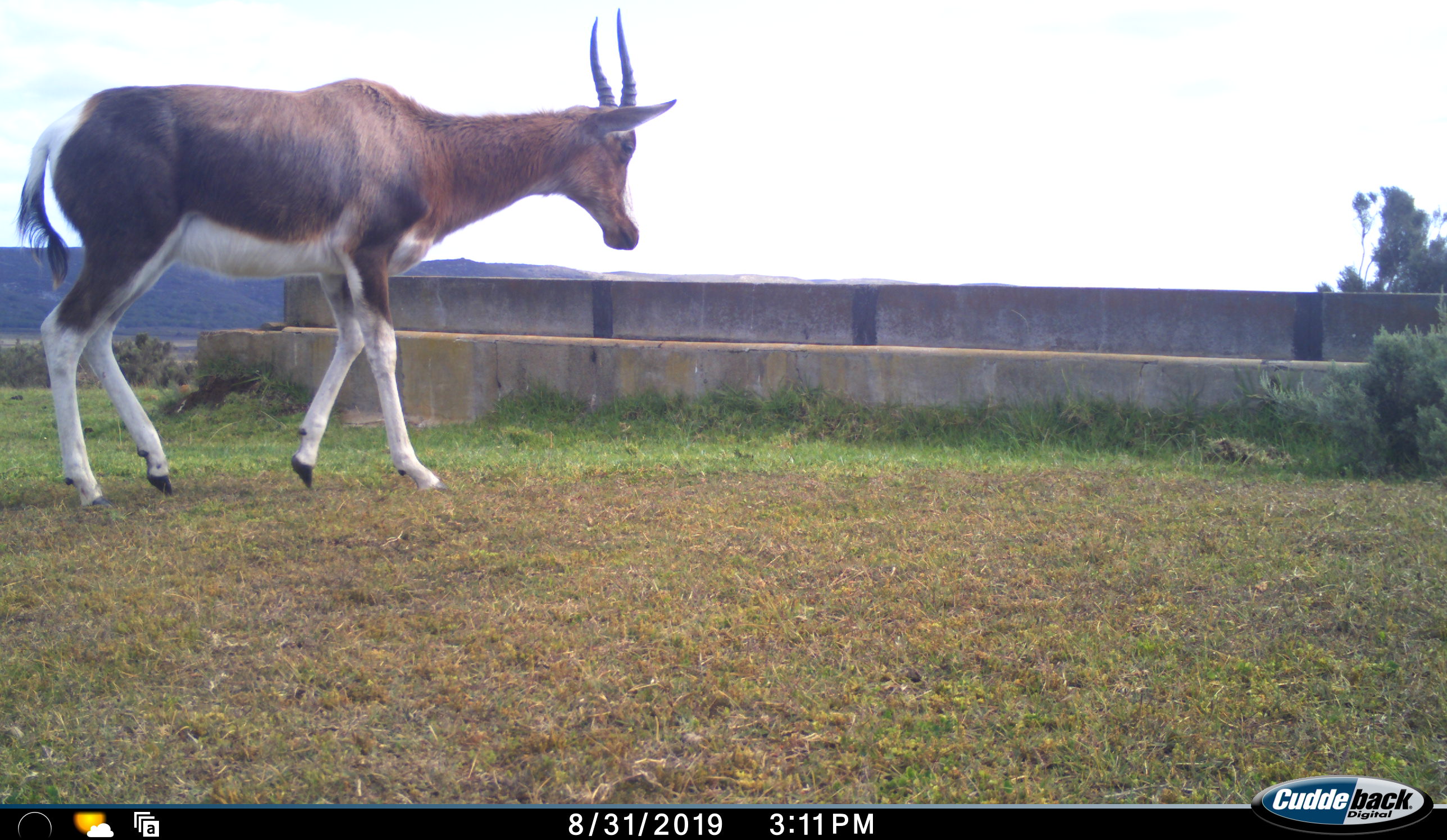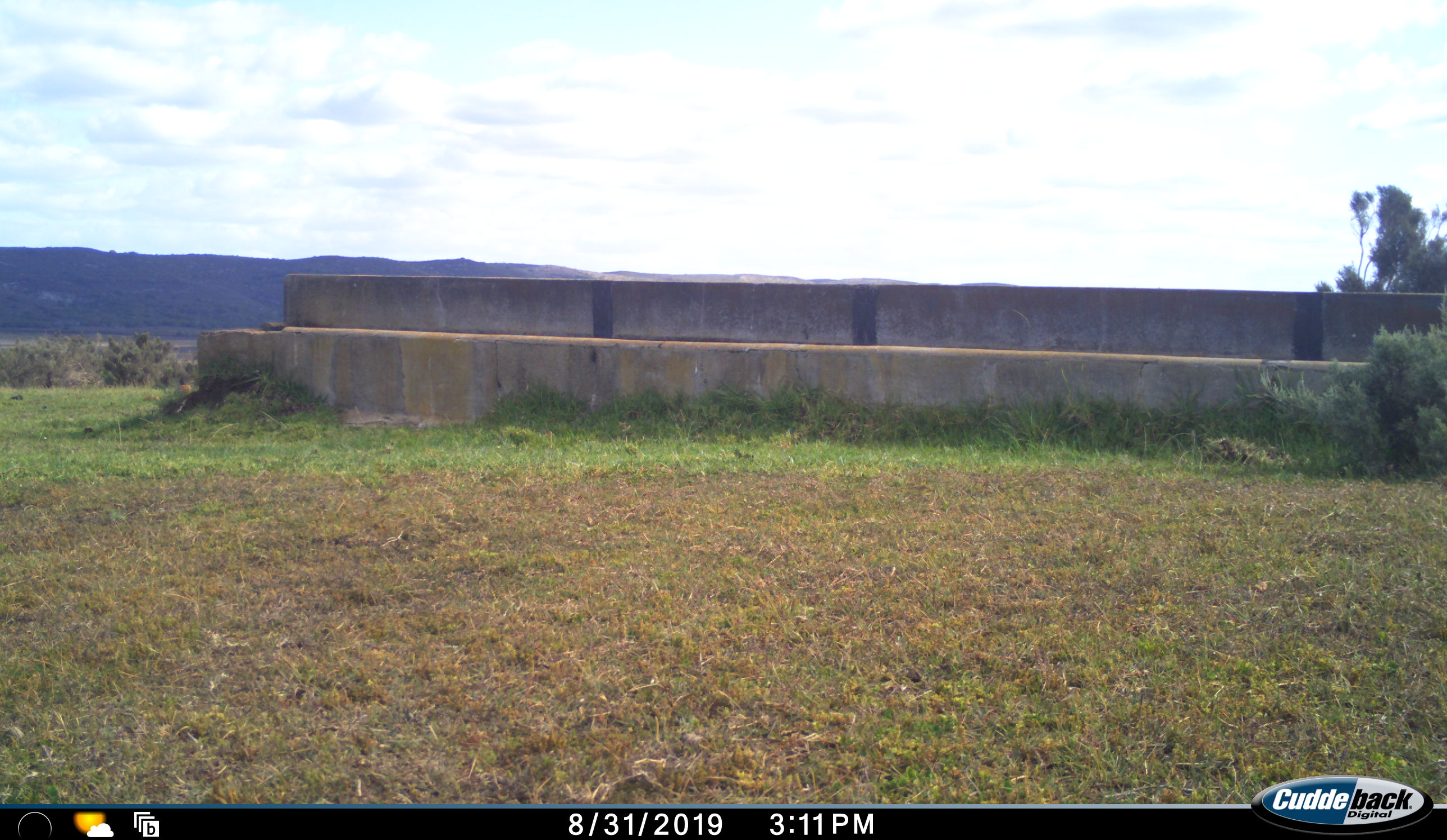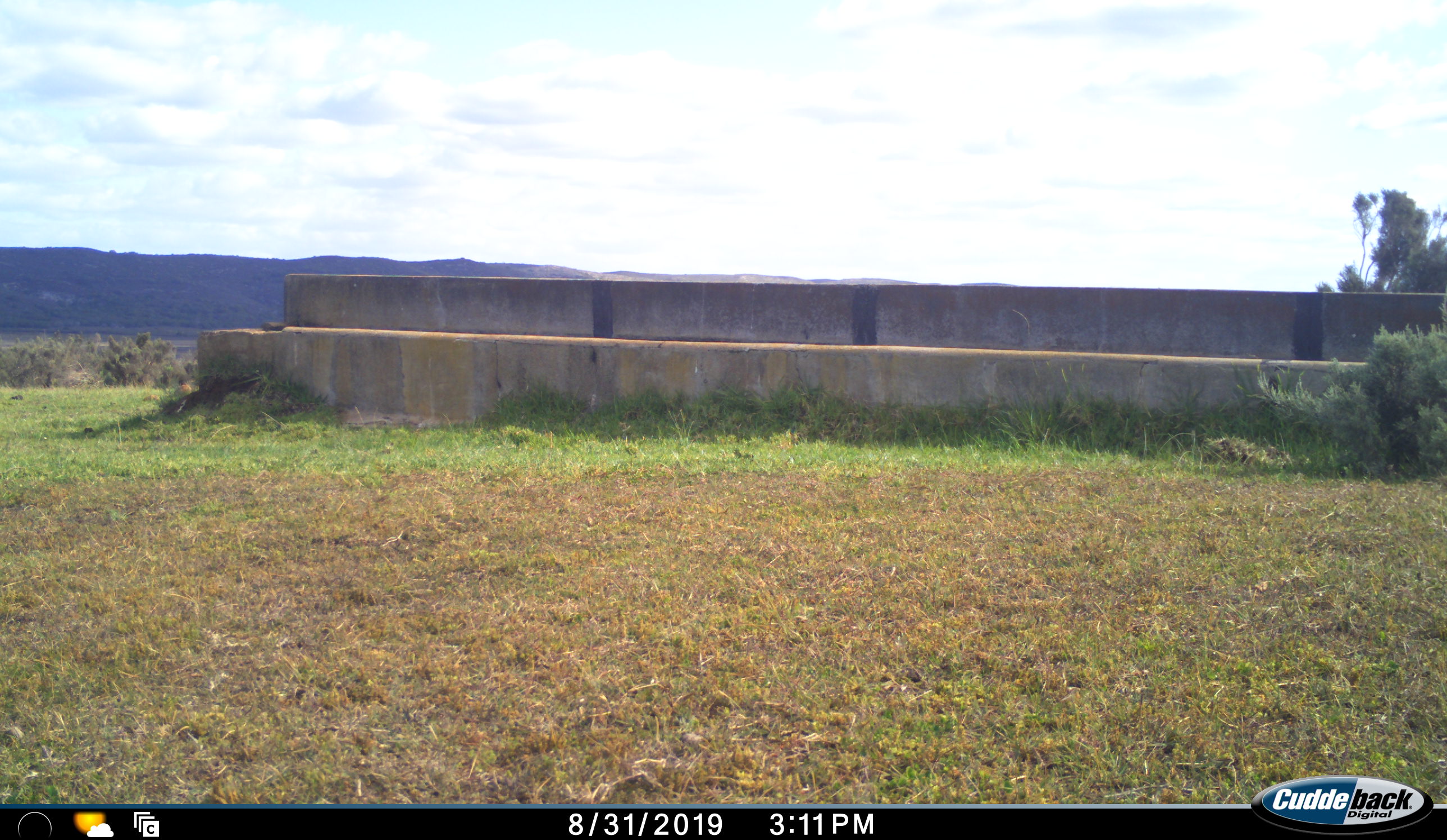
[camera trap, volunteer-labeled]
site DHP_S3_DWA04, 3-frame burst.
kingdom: Animalia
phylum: Chordata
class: Mammalia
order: Artiodactyla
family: Bovidae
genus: Damaliscus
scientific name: Damaliscus pygargus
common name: bontebok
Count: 1.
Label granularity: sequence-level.